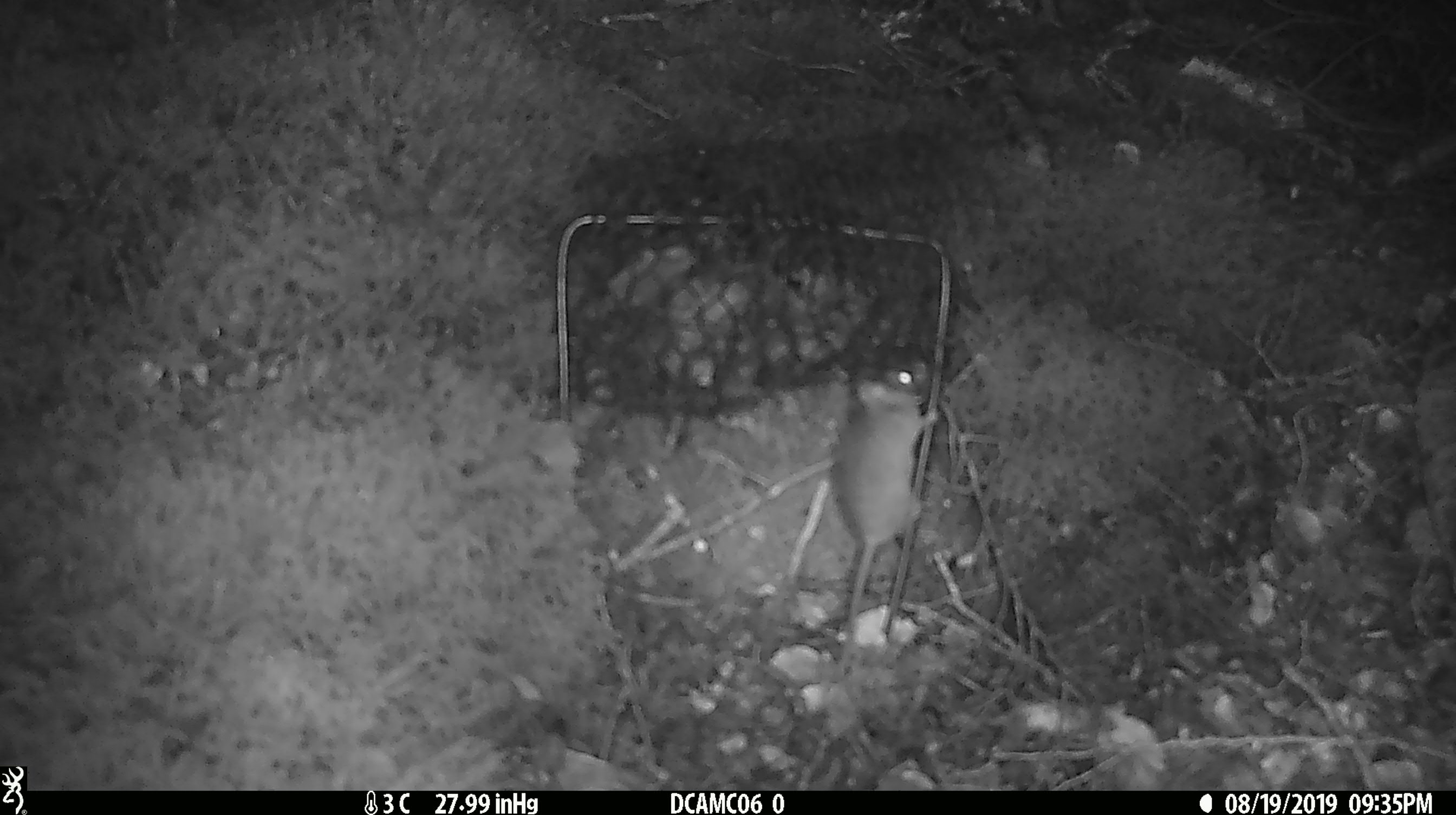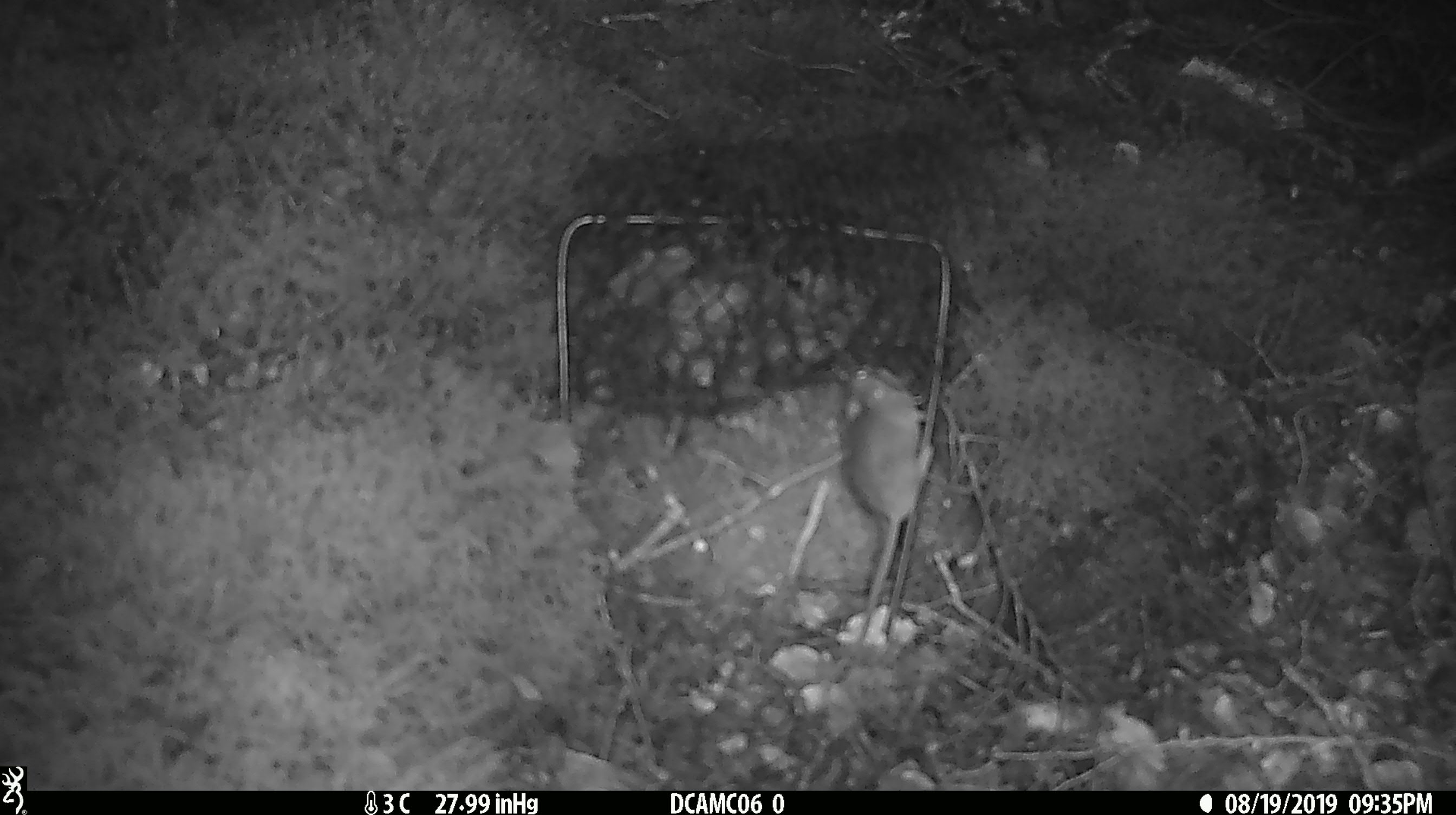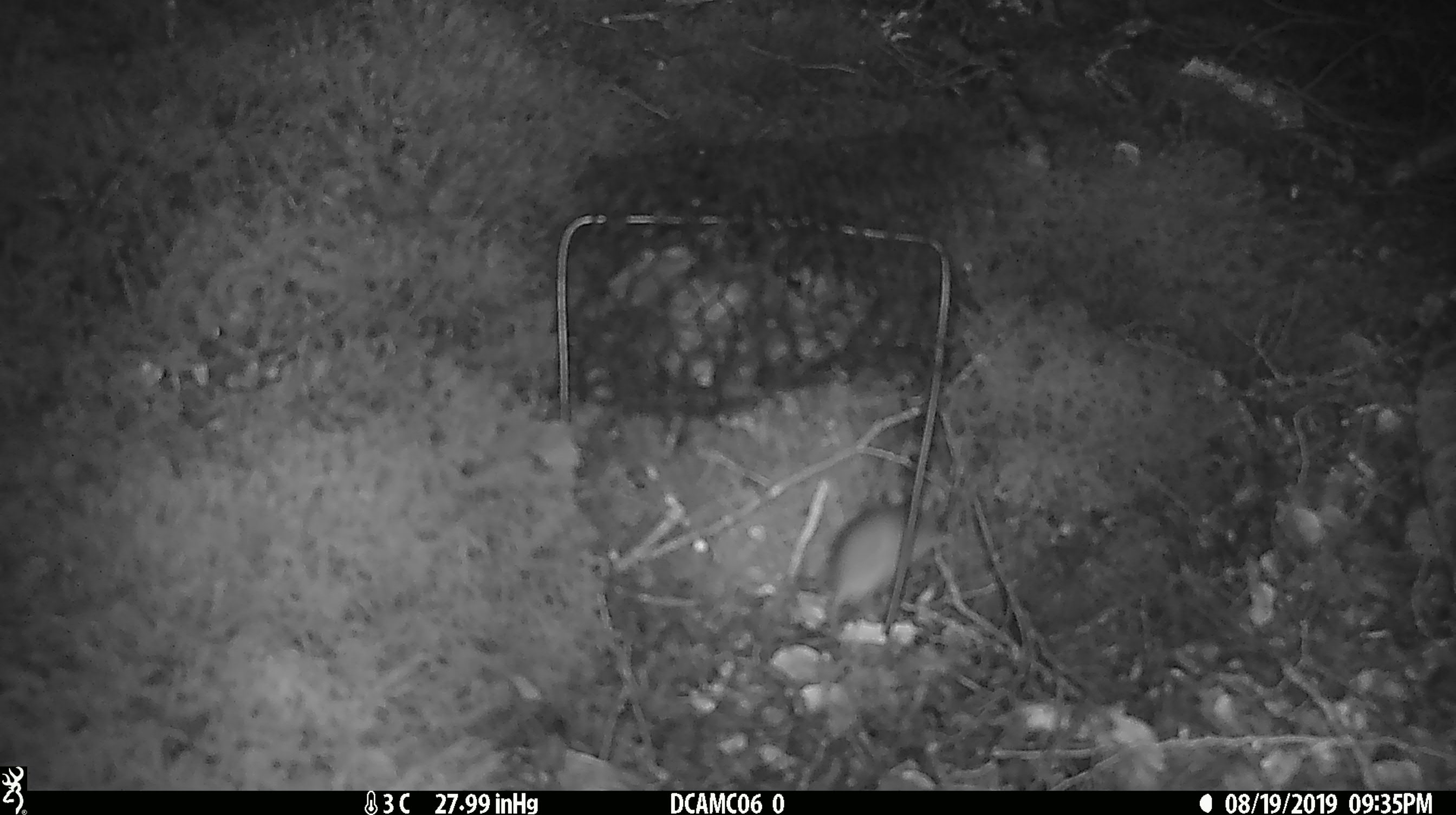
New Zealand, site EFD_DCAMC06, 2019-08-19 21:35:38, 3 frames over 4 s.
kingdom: Animalia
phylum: Chordata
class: Mammalia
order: Rodentia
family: Muridae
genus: Mus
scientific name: Mus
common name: mouse